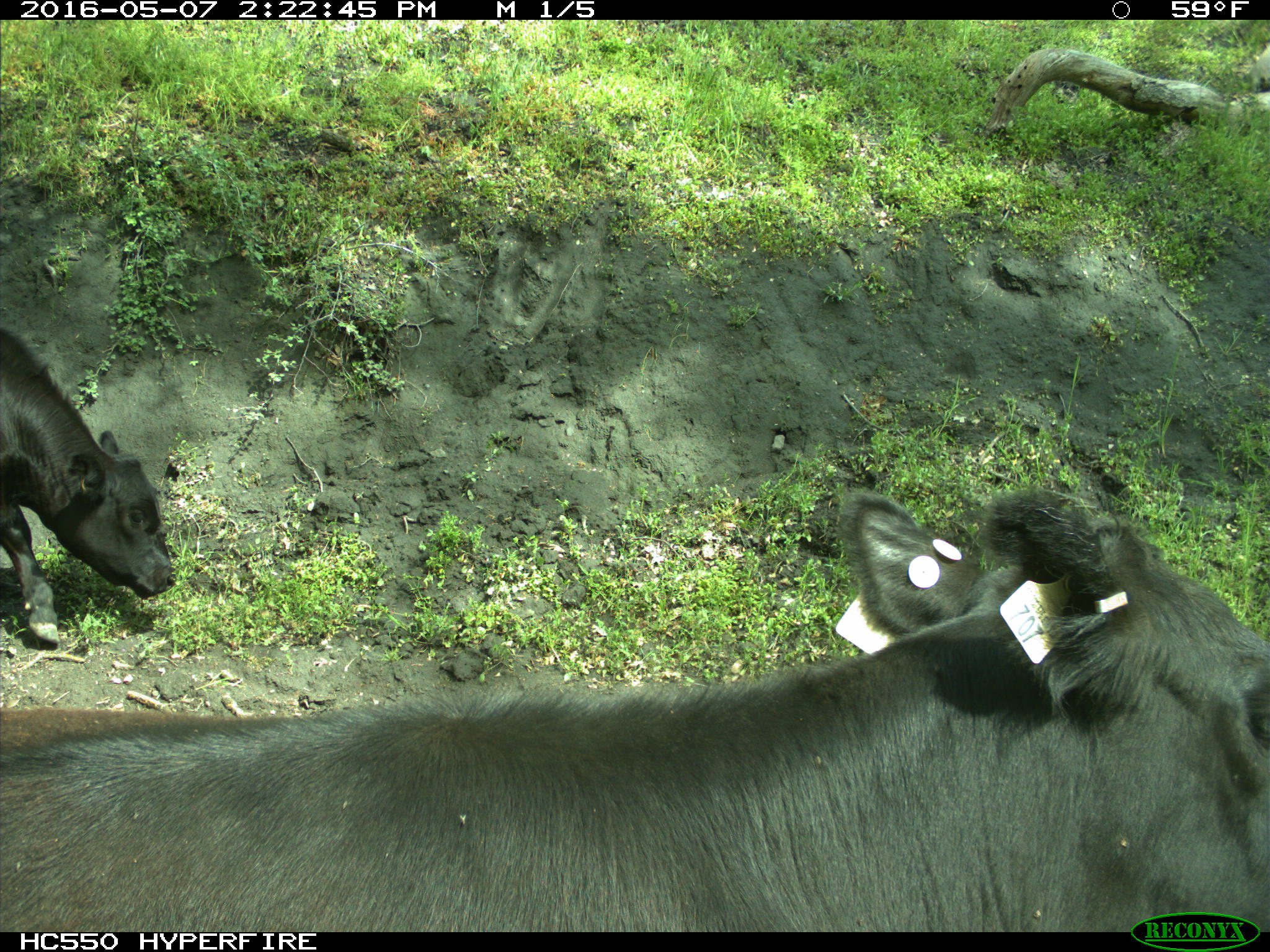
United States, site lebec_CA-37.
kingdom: Animalia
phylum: Chordata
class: Mammalia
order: Artiodactyla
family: Bovidae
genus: Bos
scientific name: Bos taurus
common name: domestic cow